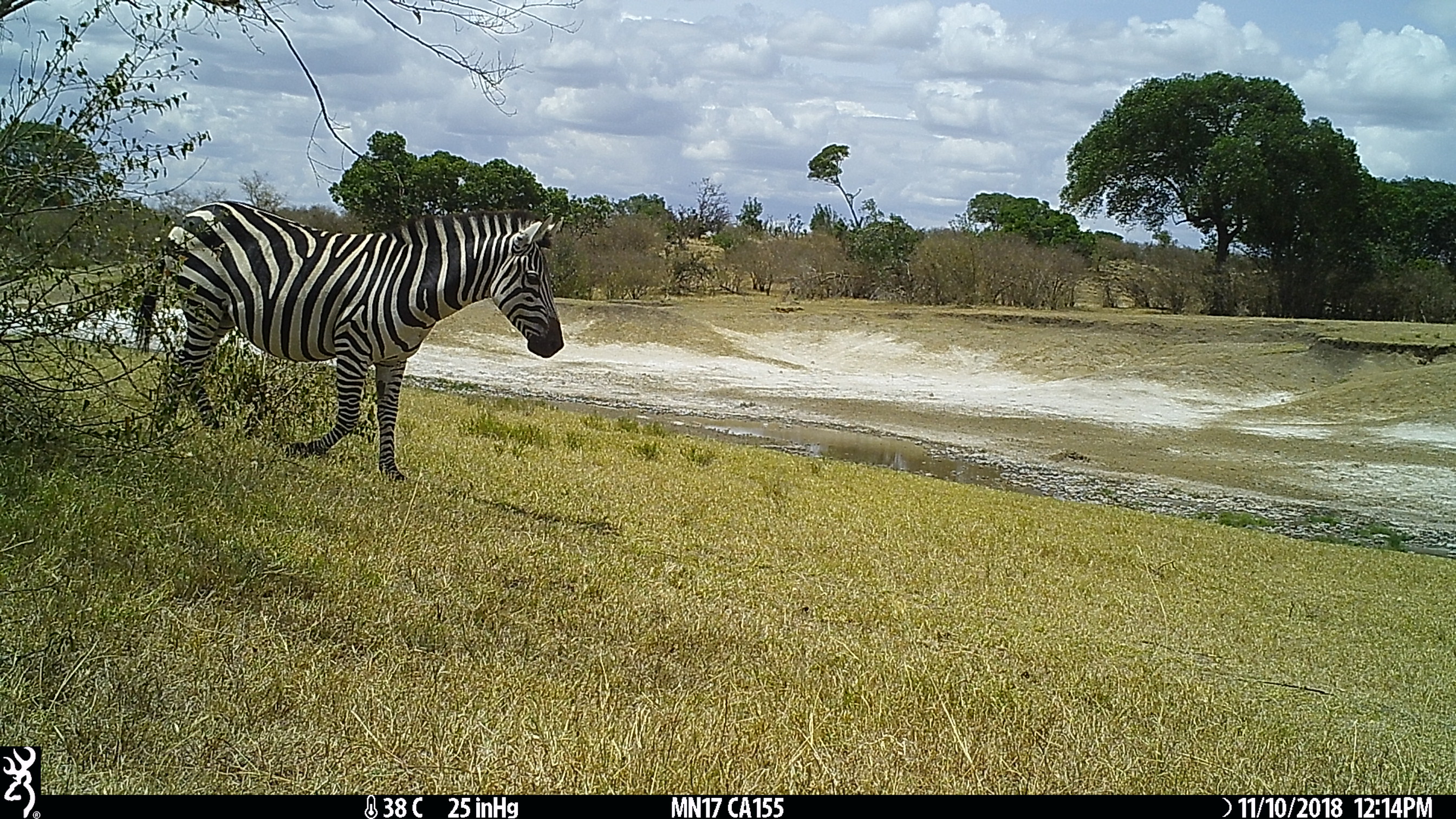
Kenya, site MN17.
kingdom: Animalia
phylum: Chordata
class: Mammalia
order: Perissodactyla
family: Equidae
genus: Equus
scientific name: Equus quagga burchellii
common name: burchell's zebra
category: zebra